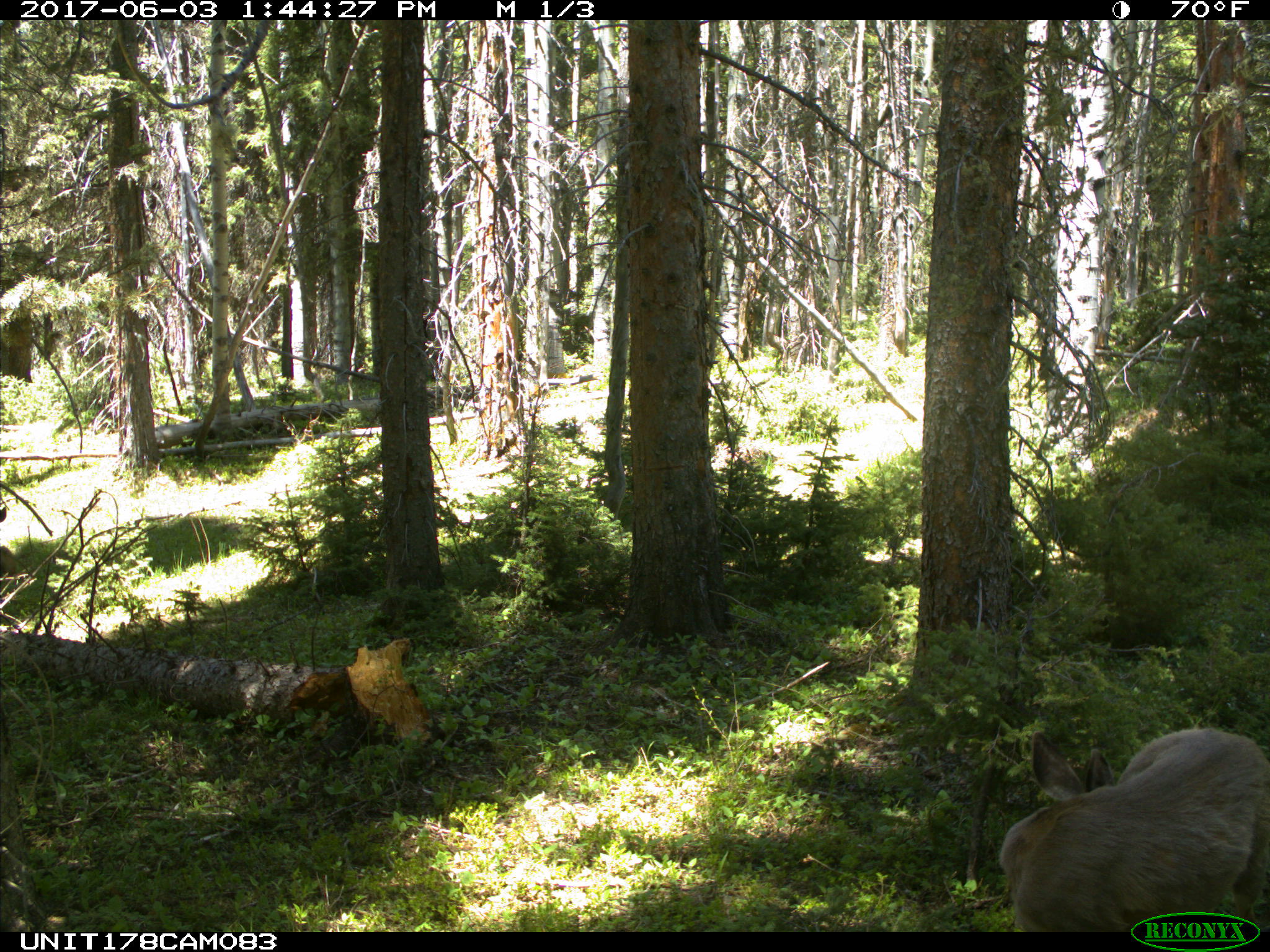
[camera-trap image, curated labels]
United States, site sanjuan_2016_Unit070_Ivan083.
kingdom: Animalia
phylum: Chordata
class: Mammalia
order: Artiodactyla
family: Cervidae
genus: Odocoileus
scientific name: Odocoileus hemionus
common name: mule deer